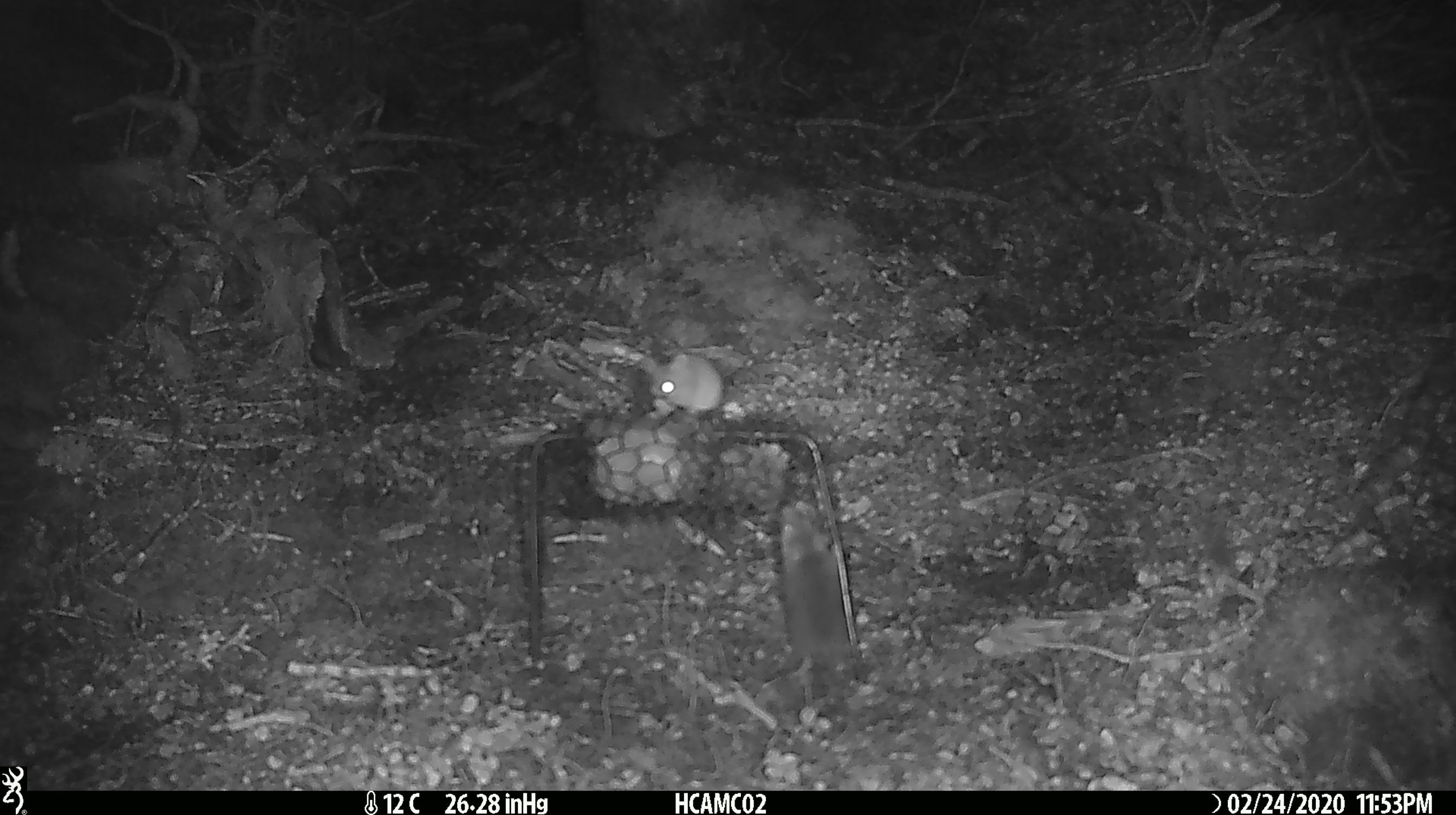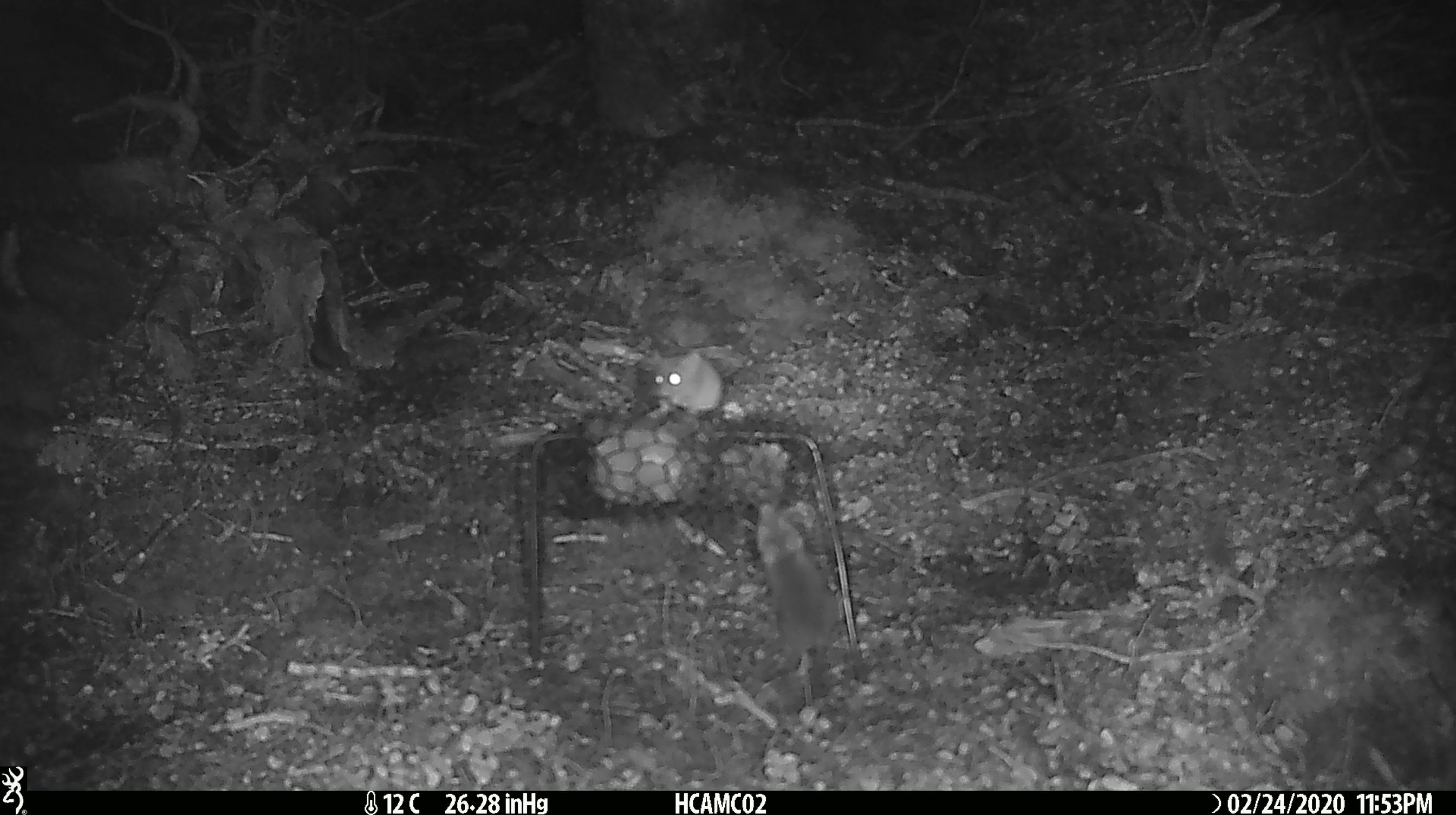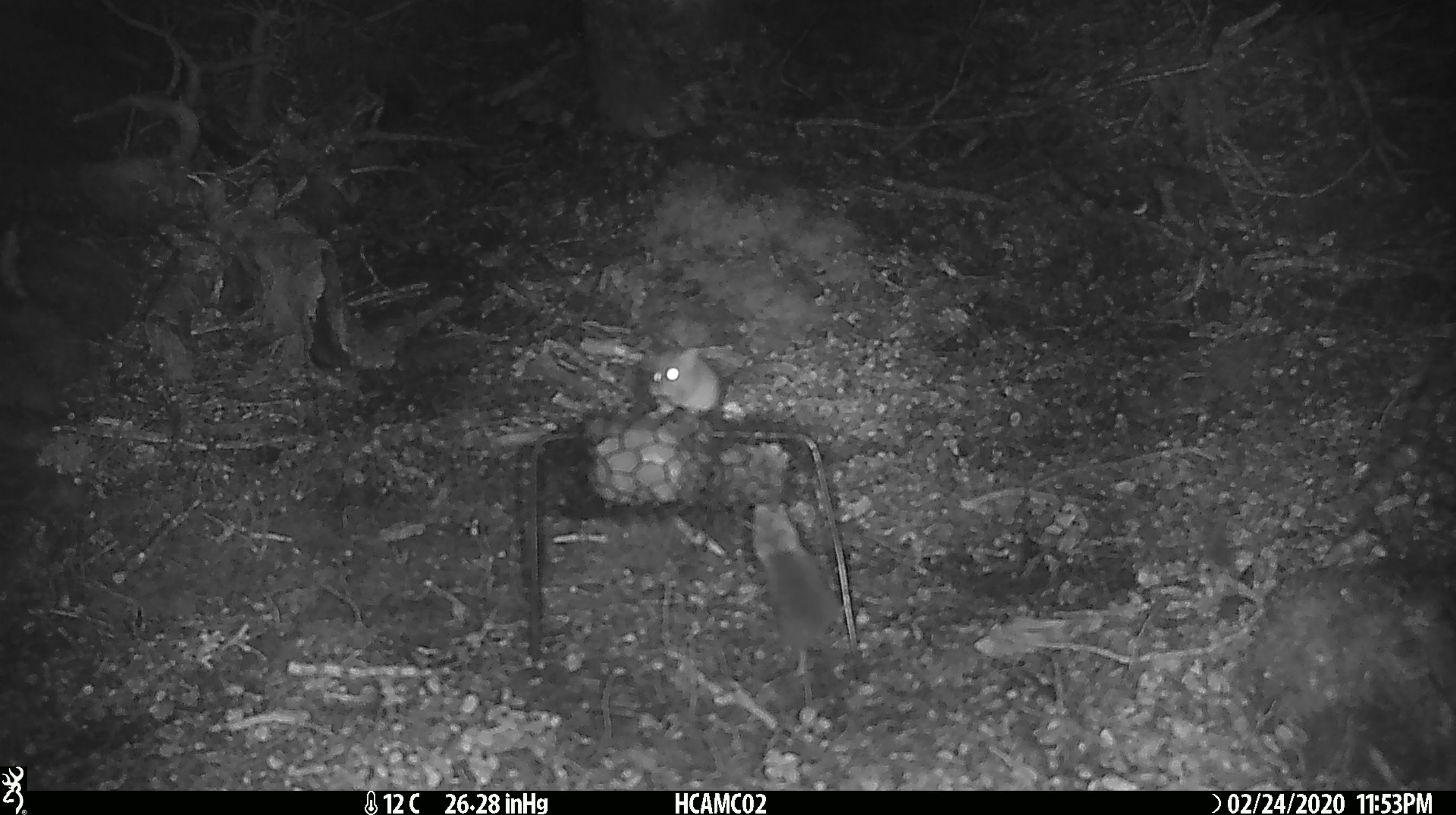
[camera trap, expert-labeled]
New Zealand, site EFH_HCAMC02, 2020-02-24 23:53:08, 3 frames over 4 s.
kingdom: Animalia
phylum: Chordata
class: Mammalia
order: Rodentia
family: Muridae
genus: Mus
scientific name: Mus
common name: mouse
Mouse (Mus).